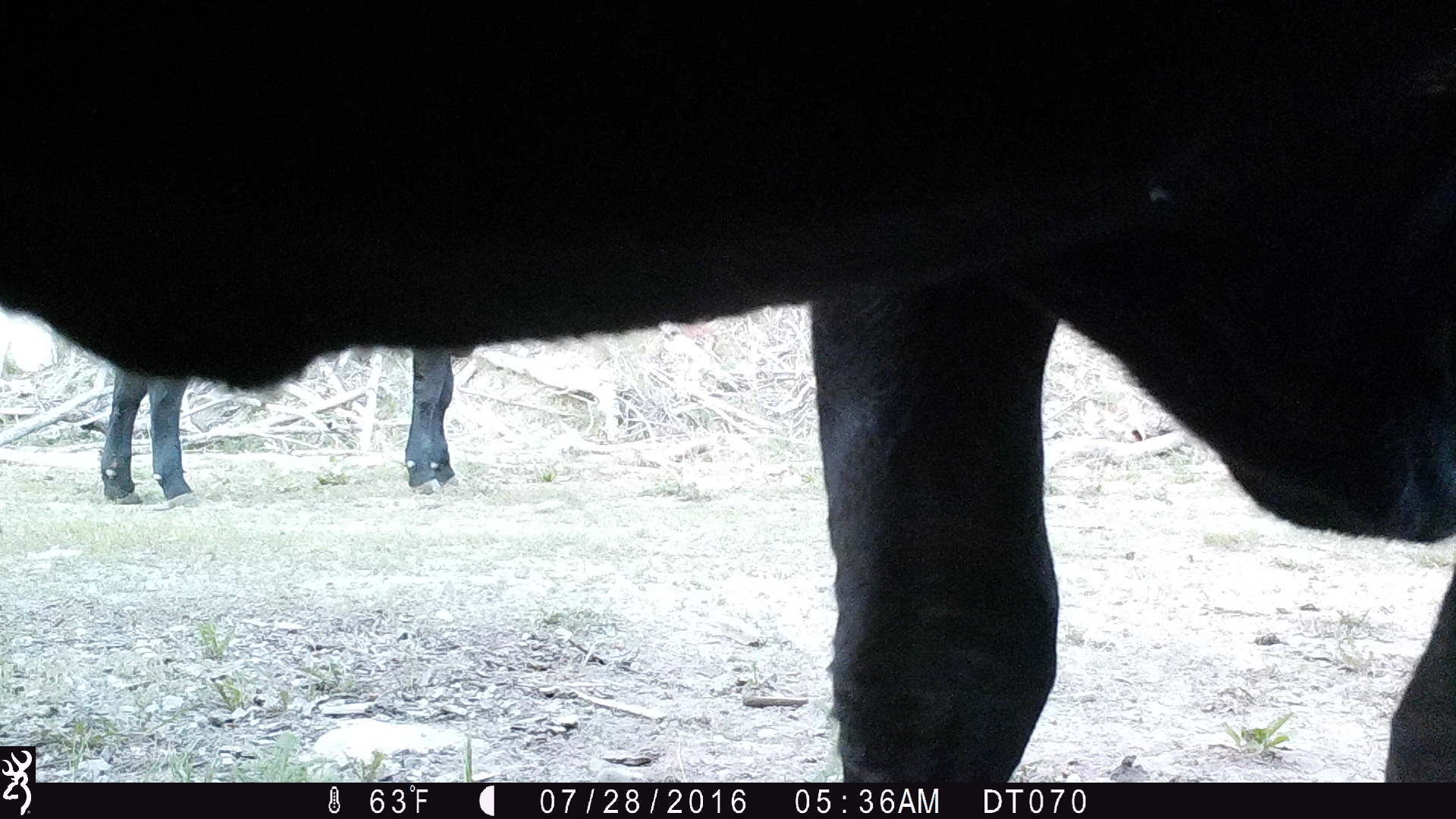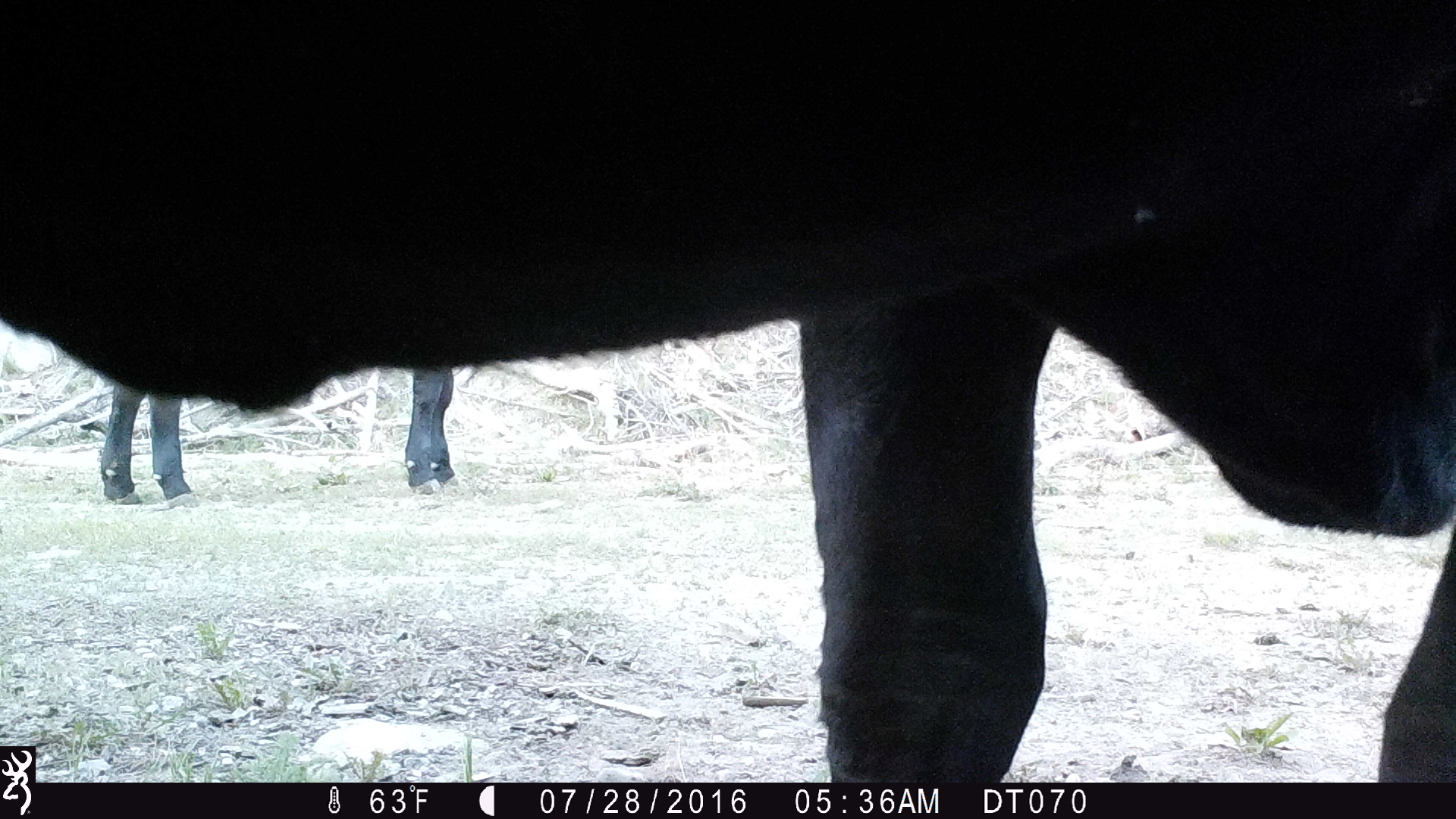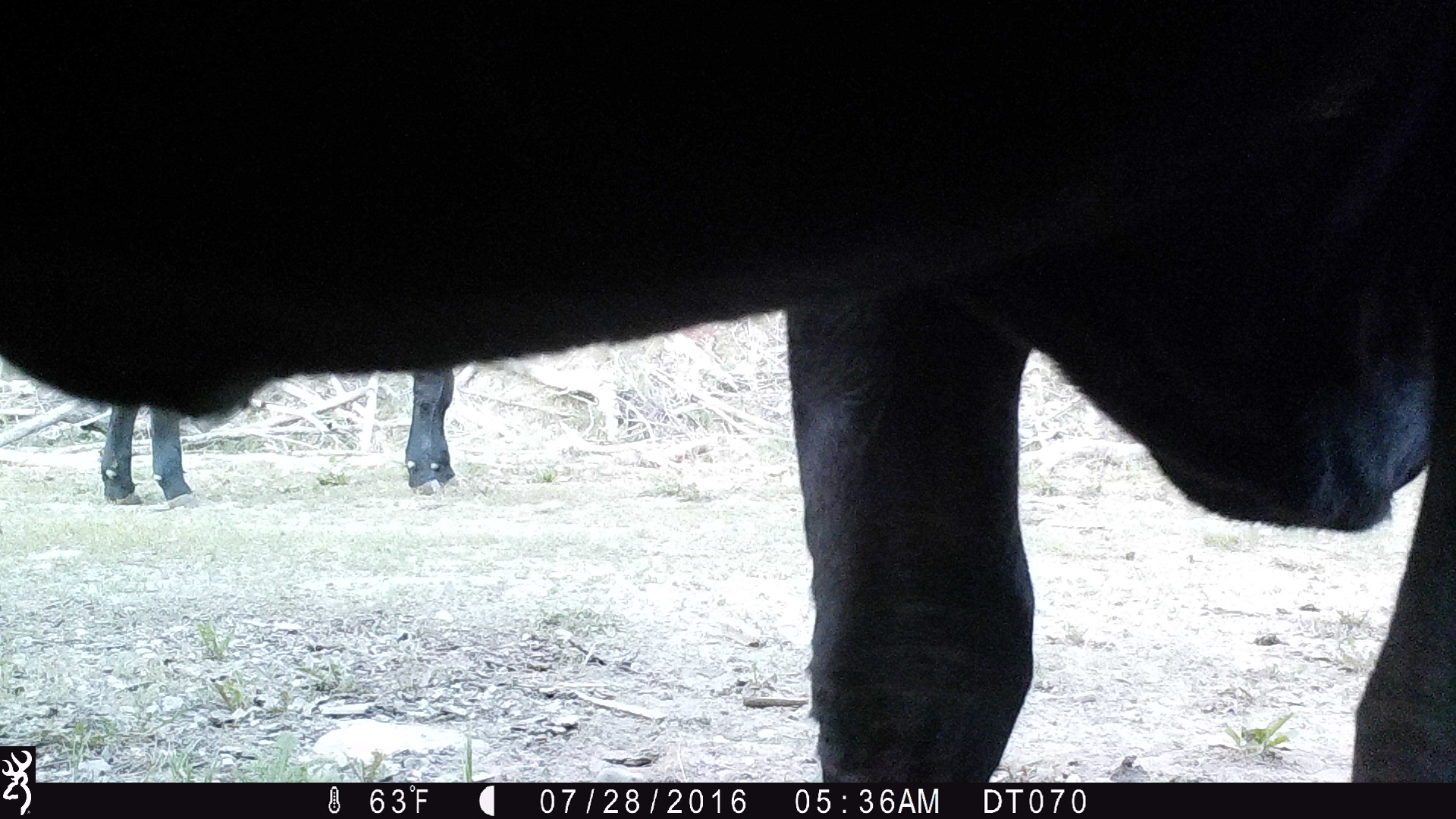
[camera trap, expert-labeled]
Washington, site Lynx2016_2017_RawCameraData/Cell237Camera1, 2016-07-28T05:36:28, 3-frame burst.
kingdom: Animalia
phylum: Chordata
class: Mammalia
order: Artiodactyla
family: Bovidae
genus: Bos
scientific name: Bos taurus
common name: domestic cattle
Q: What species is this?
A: Domestic cattle (Bos taurus).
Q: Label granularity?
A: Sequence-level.